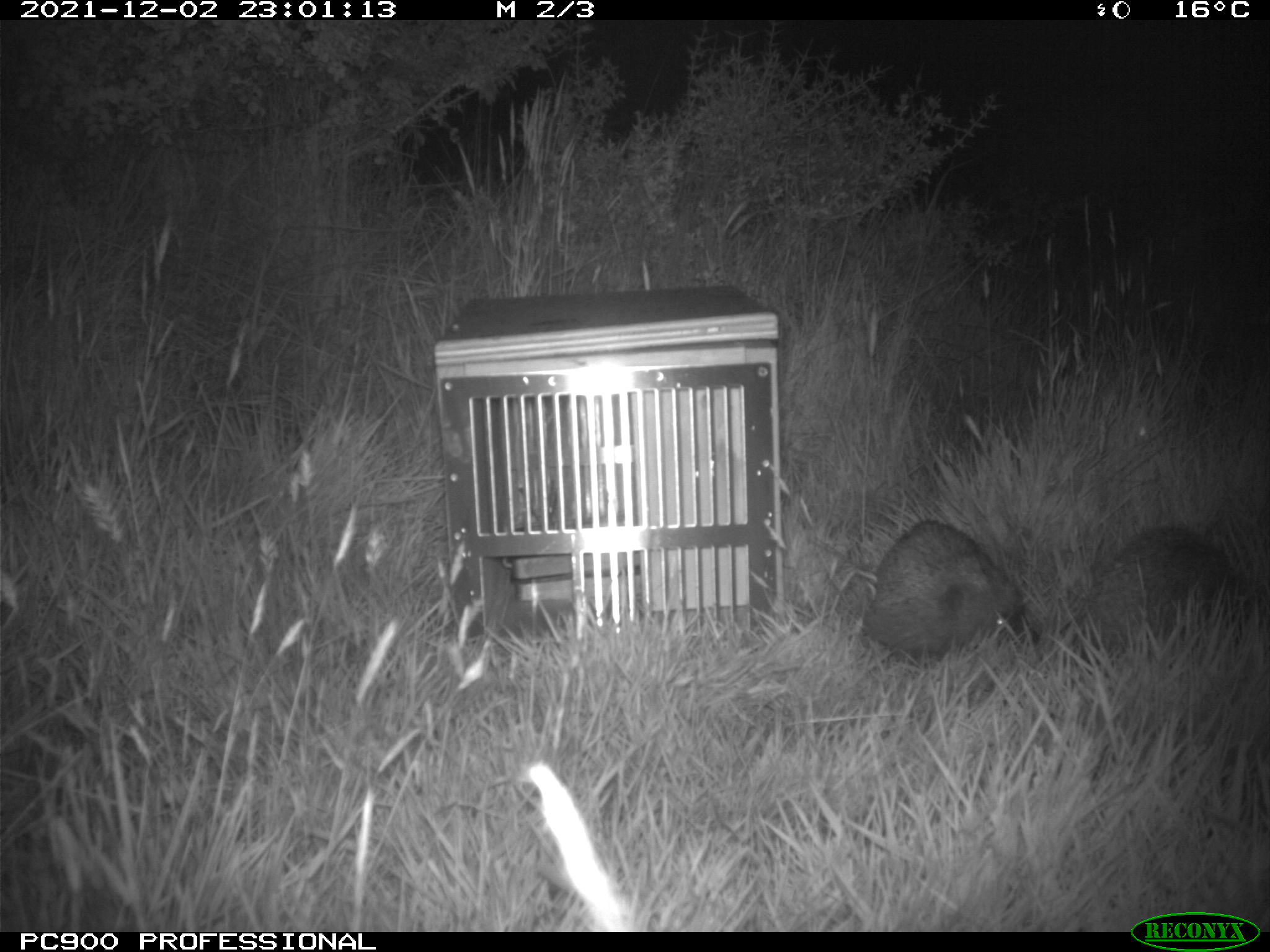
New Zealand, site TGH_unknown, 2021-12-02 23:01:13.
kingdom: Animalia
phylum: Chordata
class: Mammalia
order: Eulipotyphla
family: Erinaceidae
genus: Erinaceus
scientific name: Erinaceus europaeus europaeus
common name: european hedgehog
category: hedgehog